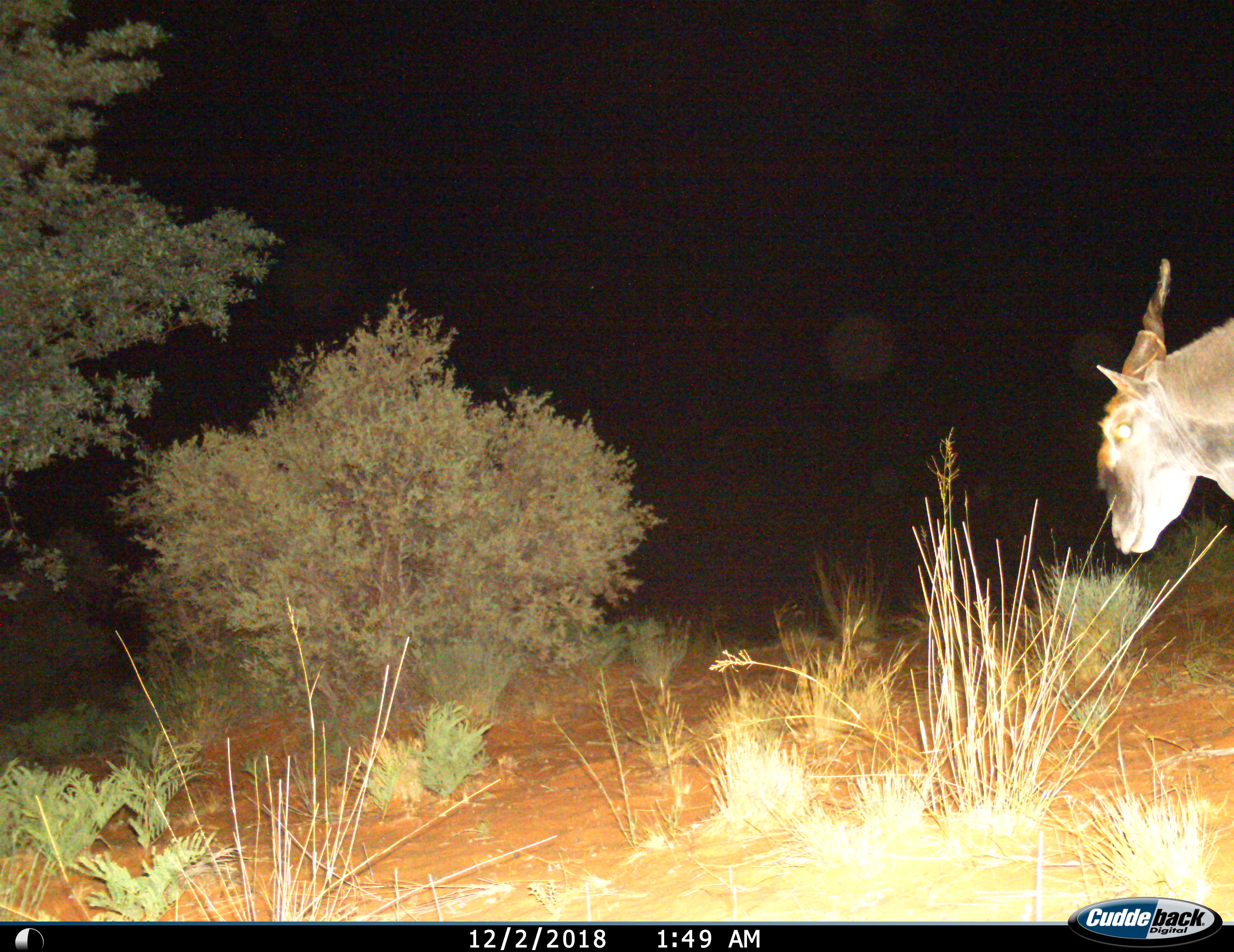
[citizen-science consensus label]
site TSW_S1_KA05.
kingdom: Animalia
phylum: Chordata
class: Mammalia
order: Artiodactyla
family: Bovidae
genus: Tragelaphus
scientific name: Tragelaphus oryx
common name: eland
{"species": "eland (Tragelaphus oryx)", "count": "1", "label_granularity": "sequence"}